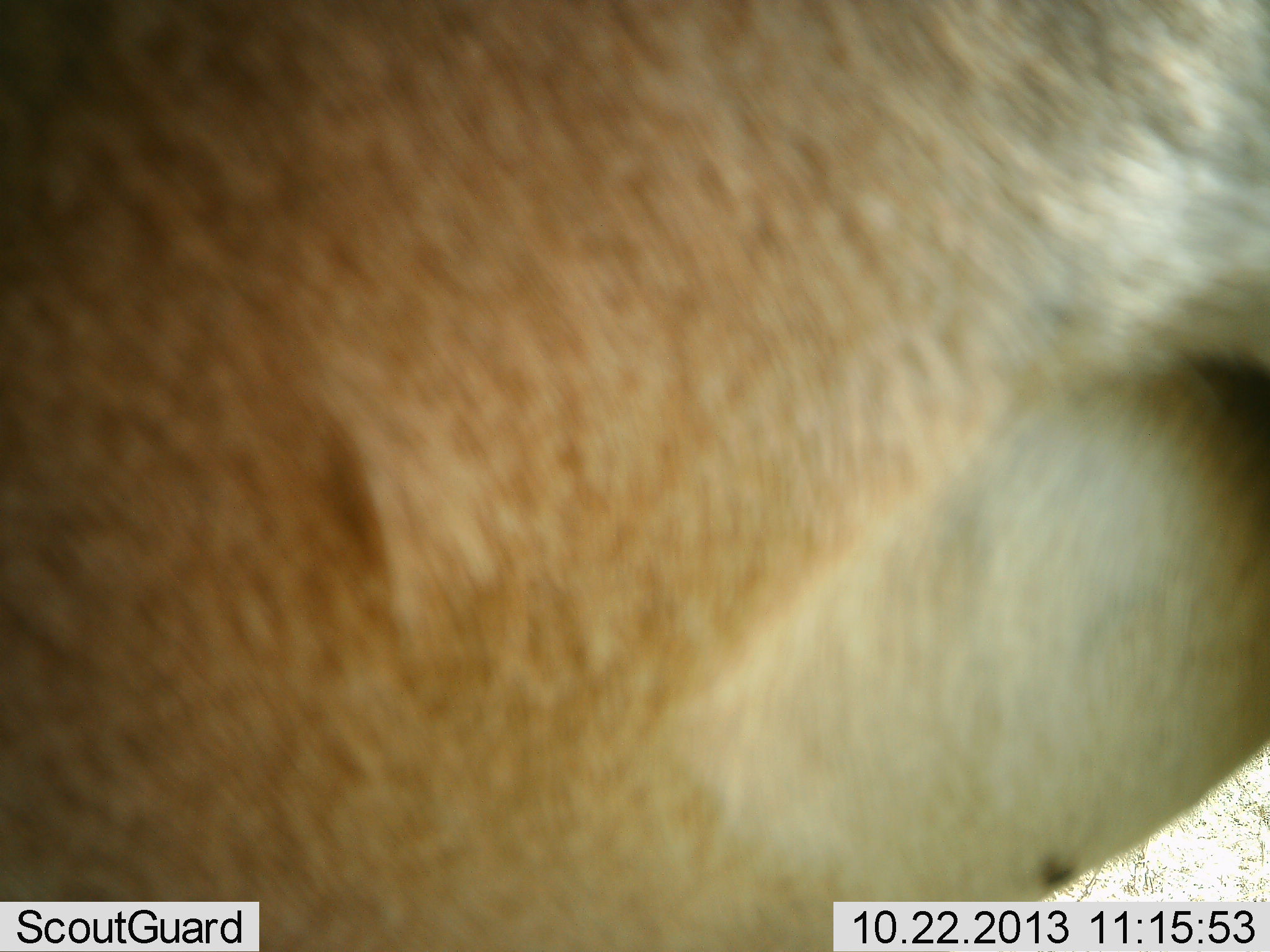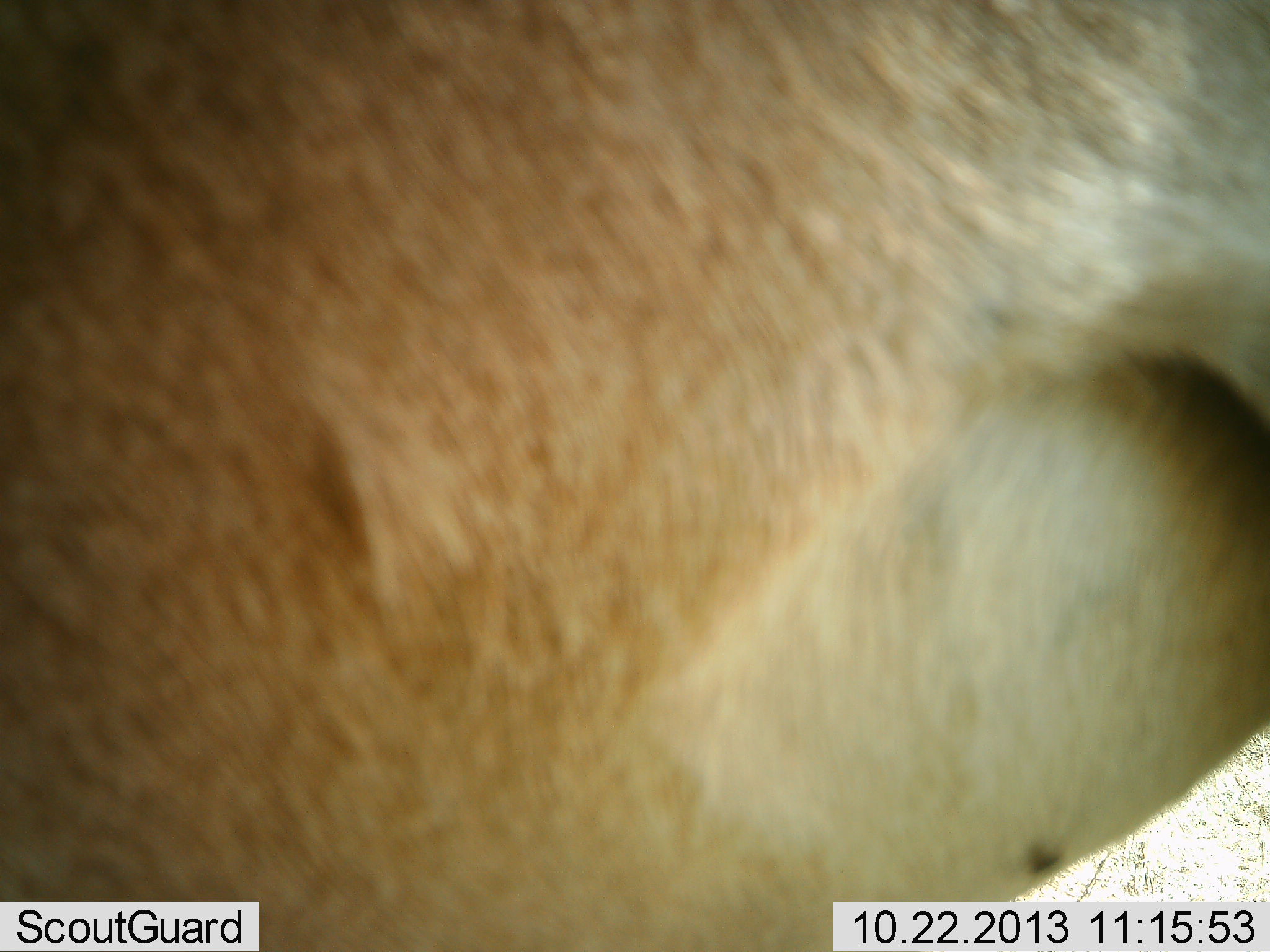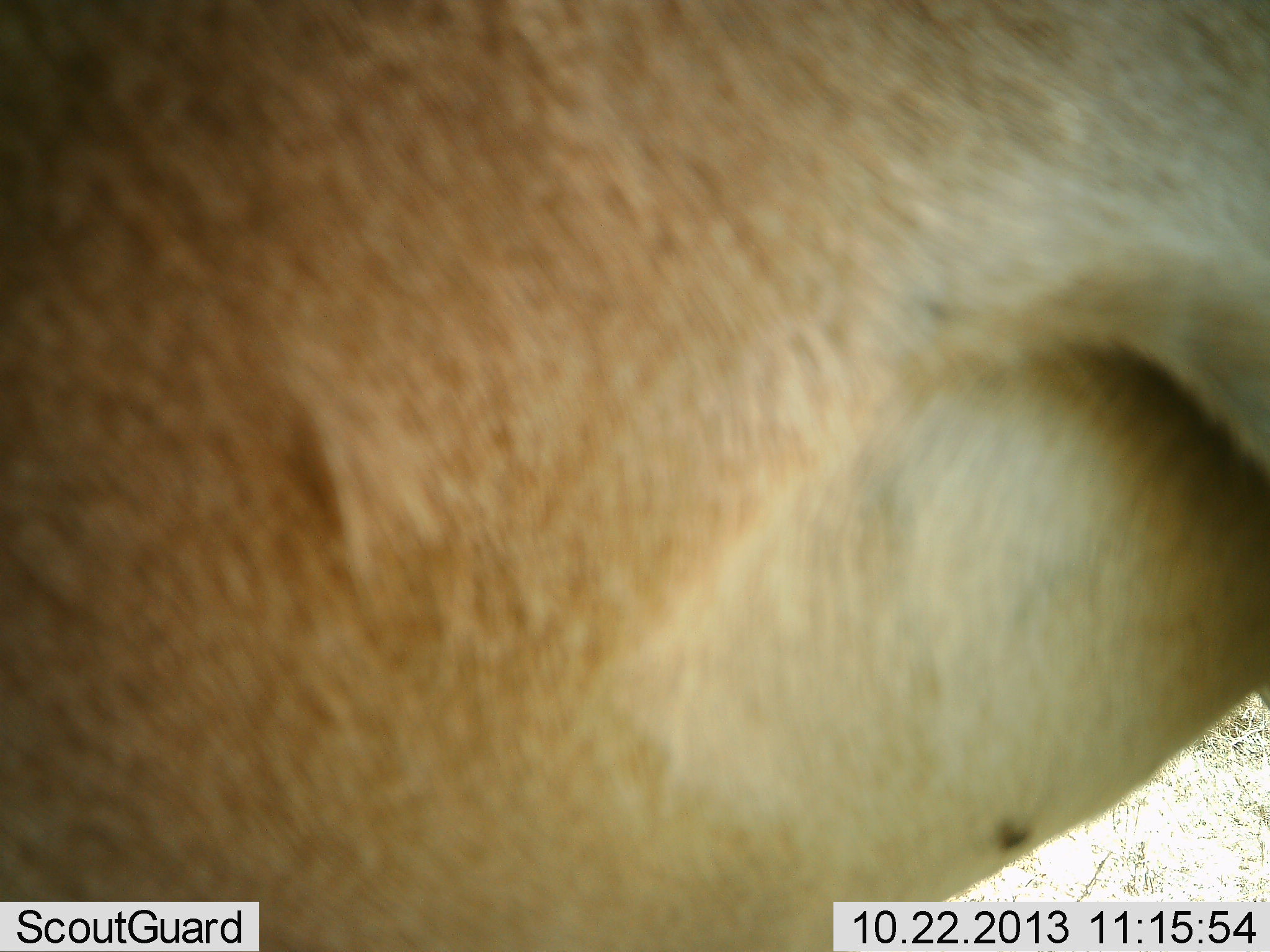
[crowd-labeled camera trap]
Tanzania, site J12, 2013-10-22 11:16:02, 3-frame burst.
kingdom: Animalia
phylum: Chordata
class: Mammalia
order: Artiodactyla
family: Bovidae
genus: Alcelaphus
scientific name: Alcelaphus buselaphus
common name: hartebeest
Hartebeest (Alcelaphus buselaphus), count 1. Behavior (volunteer vote fractions): standing 89%, resting 0%, moving 11%, interacting 0%. Young present (vote fraction): 0%. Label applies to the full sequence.